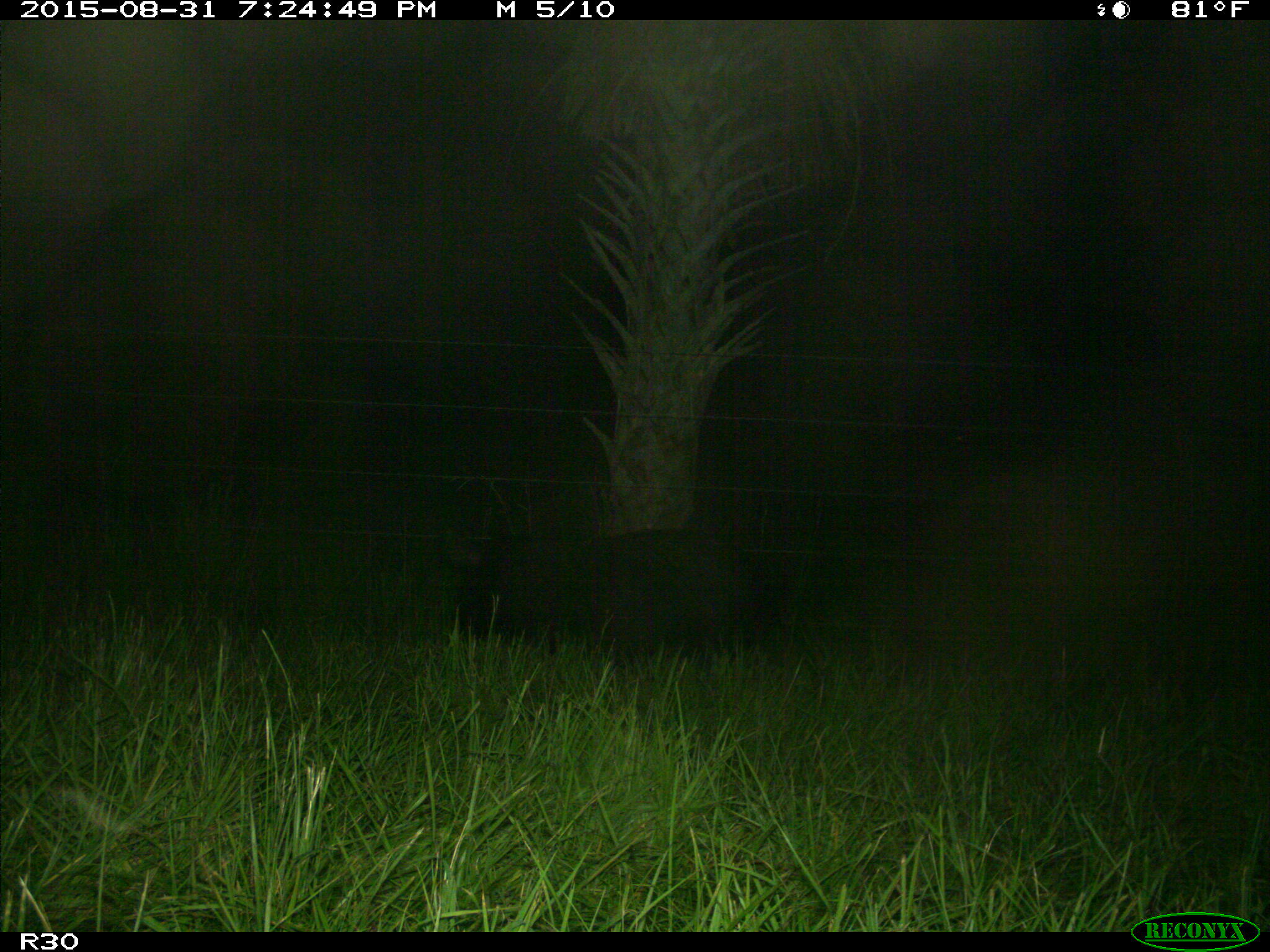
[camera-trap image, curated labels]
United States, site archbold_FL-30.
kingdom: Animalia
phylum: Chordata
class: Mammalia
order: Artiodactyla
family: Suidae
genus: Sus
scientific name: Sus scrofa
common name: wild boar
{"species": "Sus scrofa (wild boar)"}